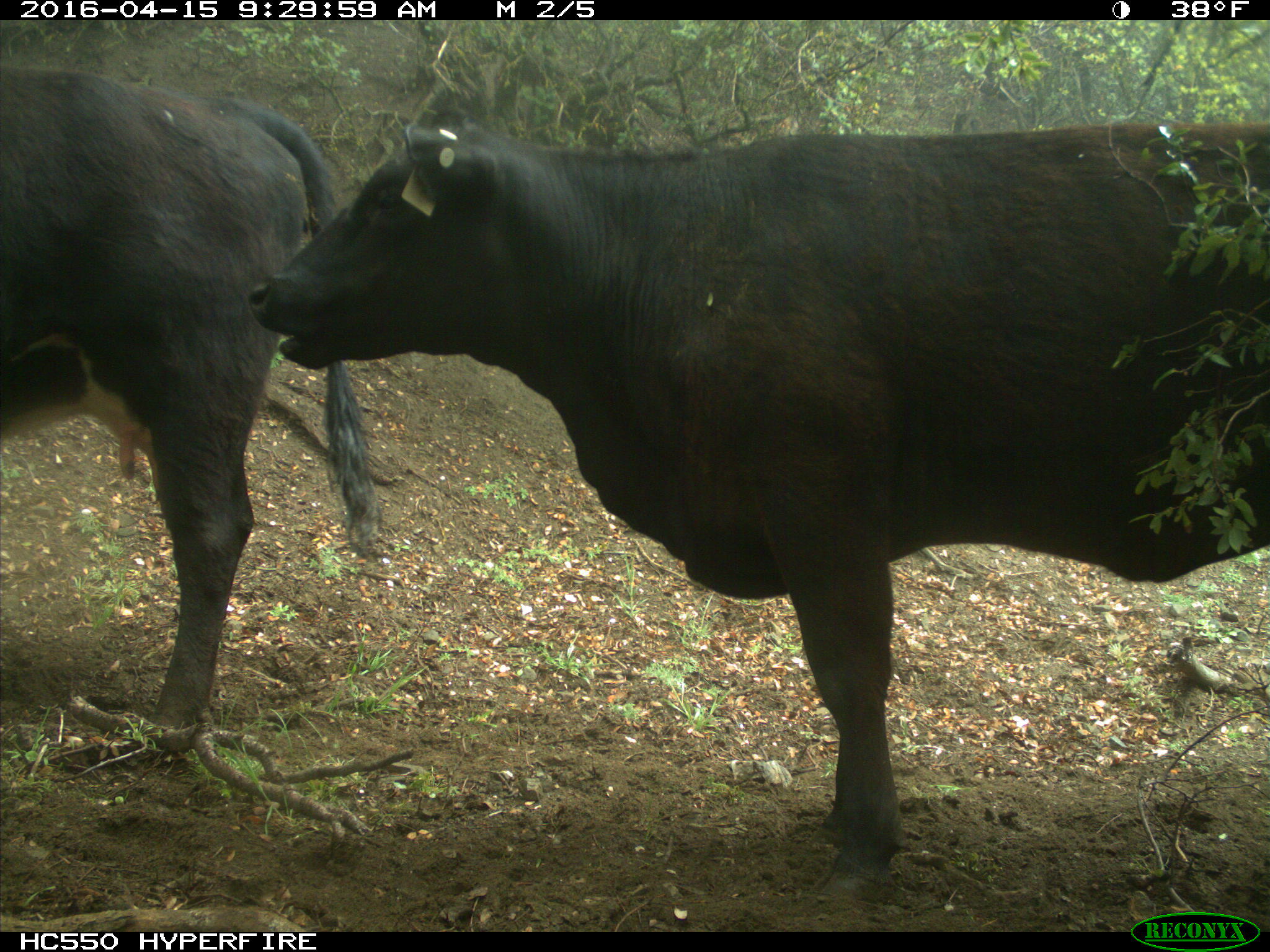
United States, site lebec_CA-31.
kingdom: Animalia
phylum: Chordata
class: Mammalia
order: Artiodactyla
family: Bovidae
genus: Bos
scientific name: Bos taurus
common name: domestic cow